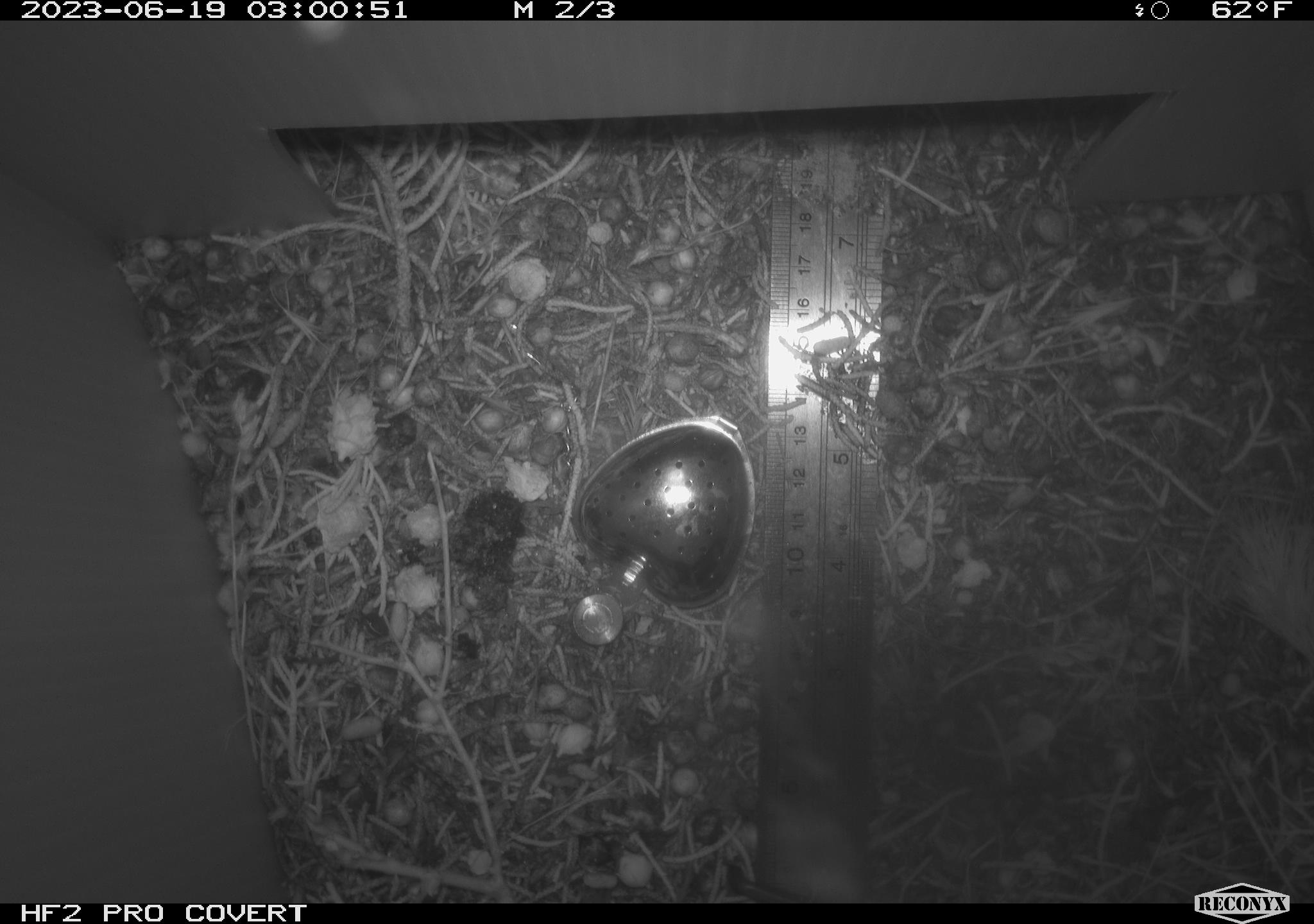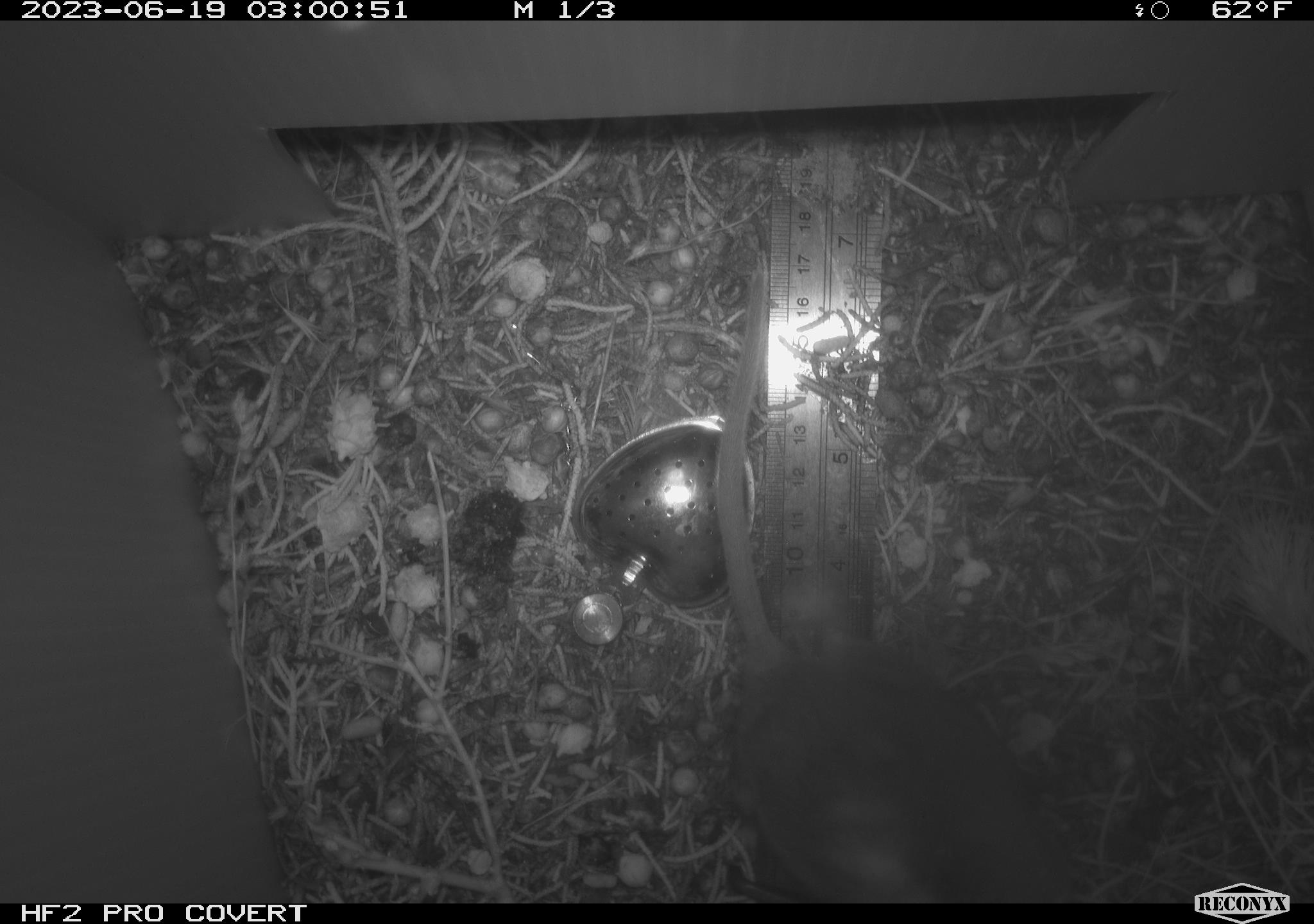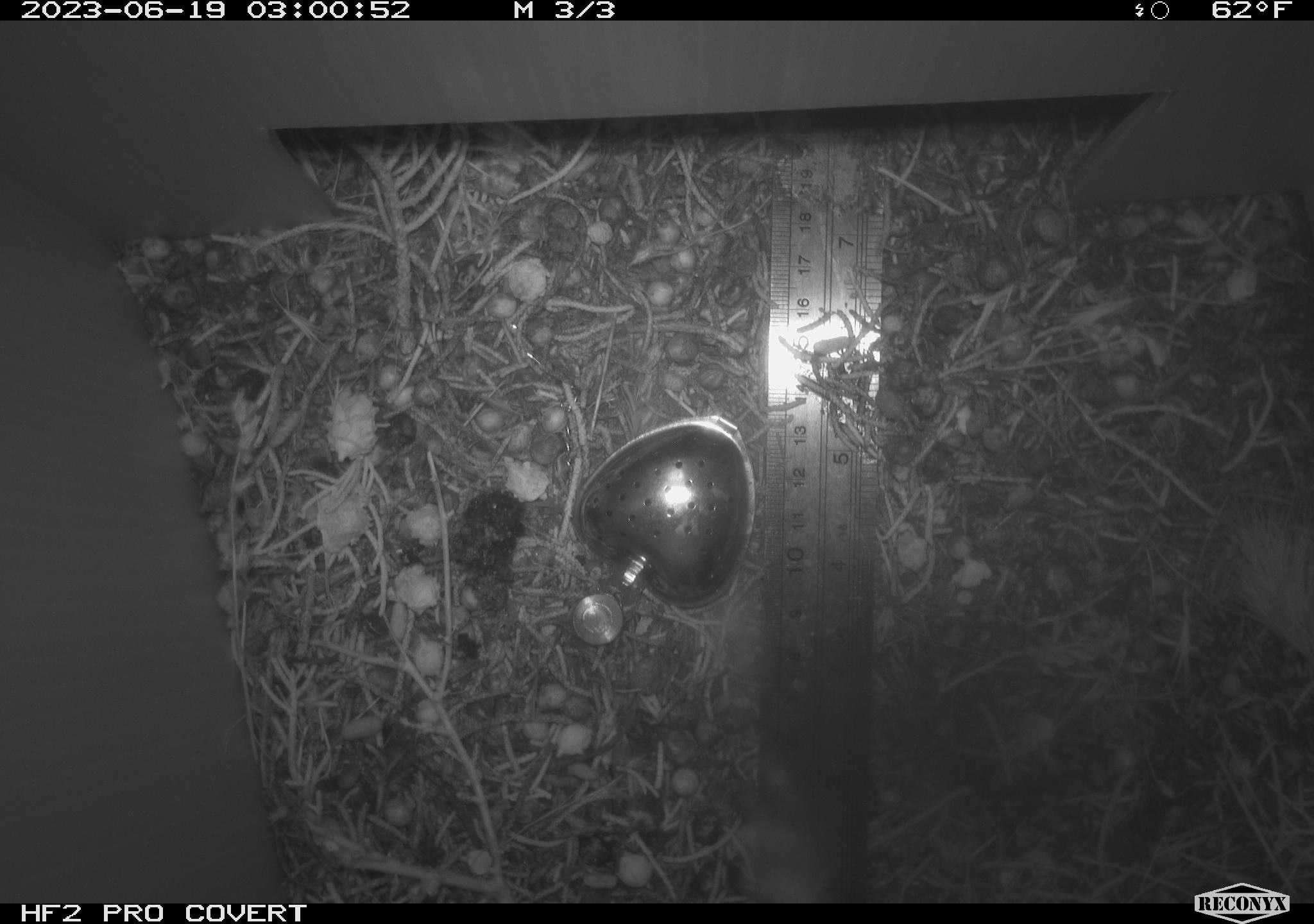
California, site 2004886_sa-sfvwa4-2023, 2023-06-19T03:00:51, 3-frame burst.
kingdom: Animalia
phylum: Chordata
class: Mammalia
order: Rodentia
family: Cricetidae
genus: Neotoma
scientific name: Neotoma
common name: pack rat or woodrat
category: neotoma species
Neotoma species (pack rat or woodrat) (Neotoma).